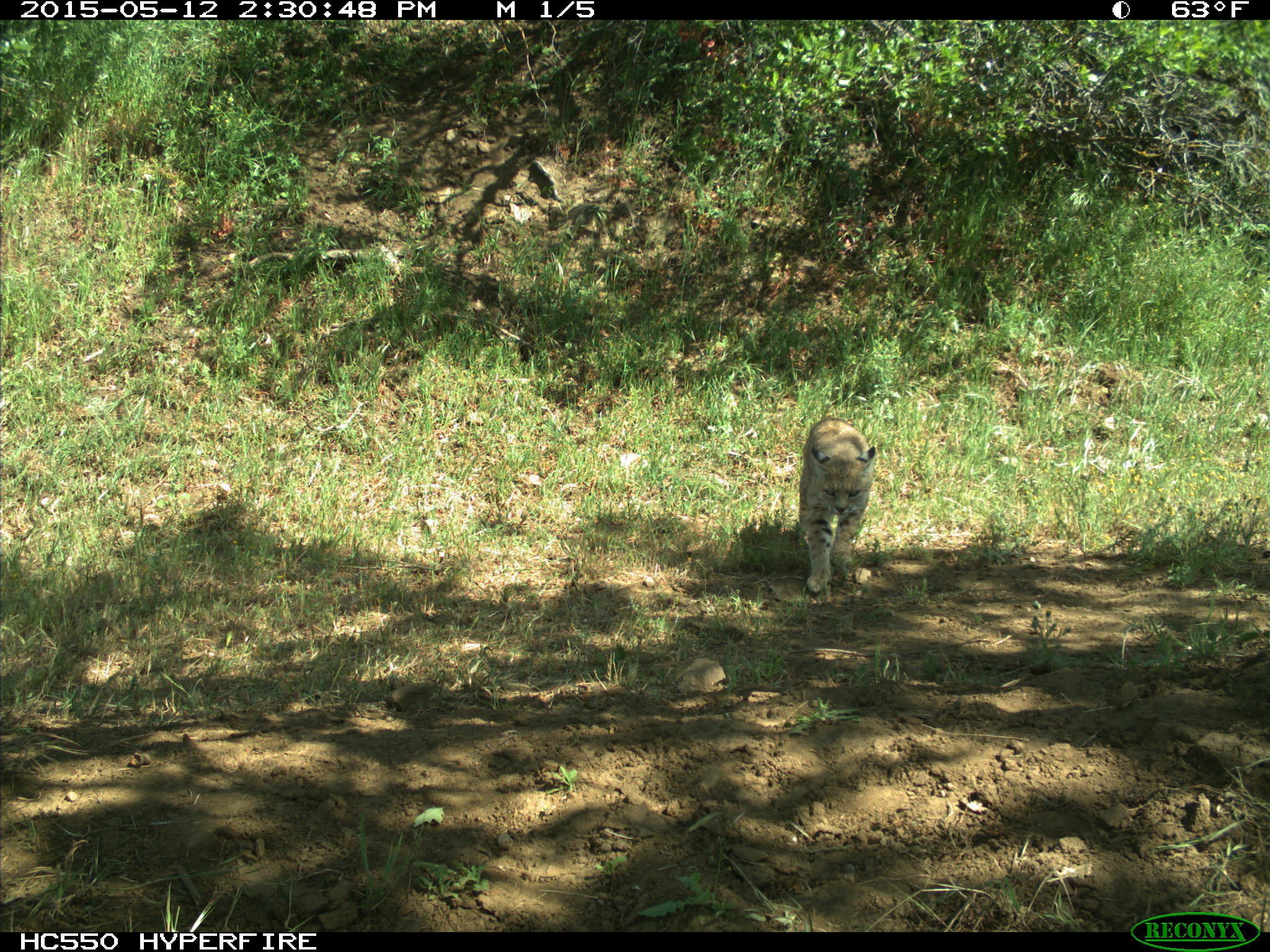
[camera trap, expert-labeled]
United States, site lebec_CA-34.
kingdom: Animalia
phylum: Chordata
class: Mammalia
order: Carnivora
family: Felidae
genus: Lynx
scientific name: Lynx rufus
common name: bobcat